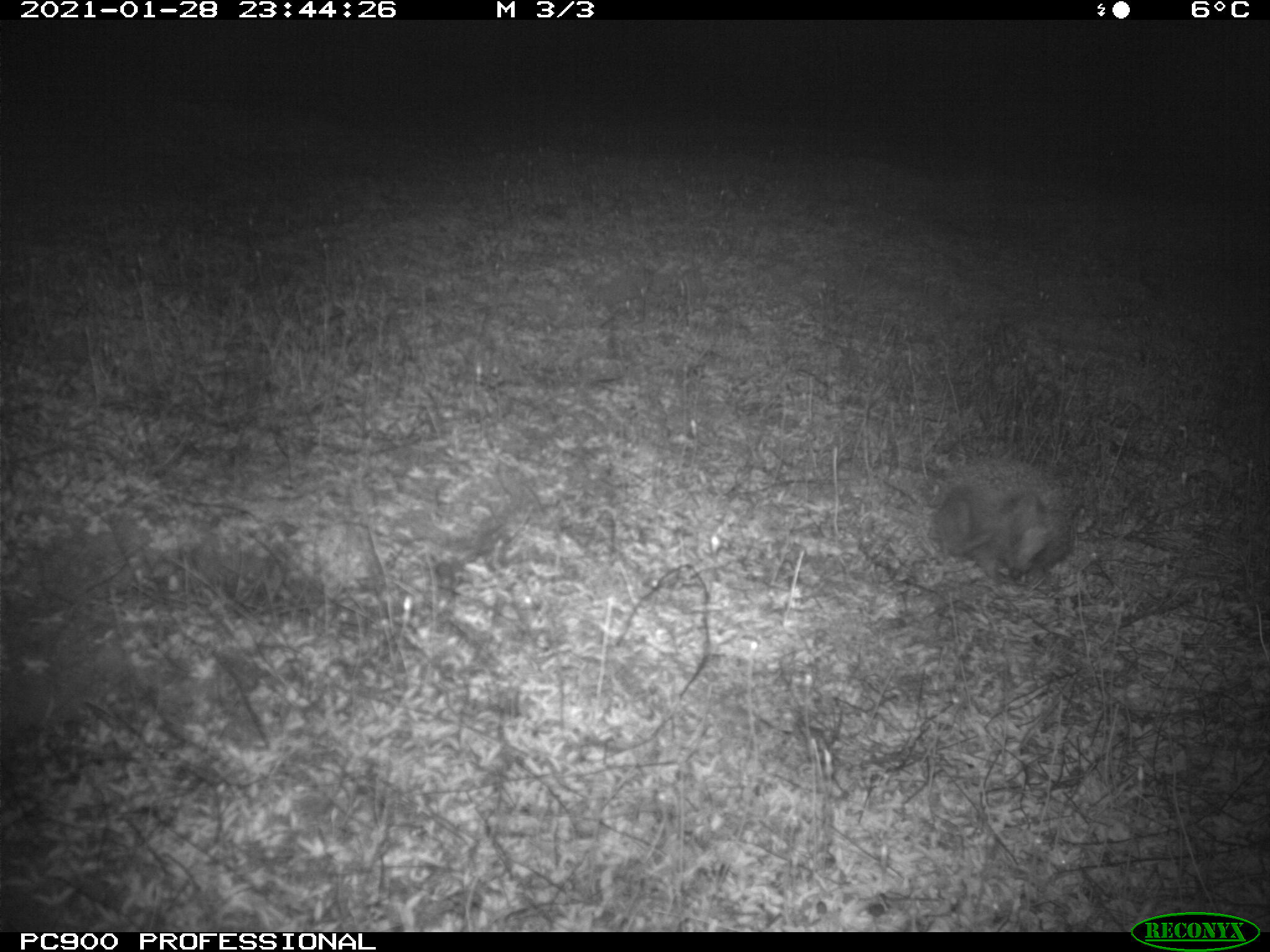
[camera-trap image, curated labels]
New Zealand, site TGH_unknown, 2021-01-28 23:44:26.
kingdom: Animalia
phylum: Chordata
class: Mammalia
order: Eulipotyphla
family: Erinaceidae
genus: Erinaceus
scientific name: Erinaceus europaeus europaeus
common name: european hedgehog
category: hedgehog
Hedgehog (european hedgehog) (Erinaceus europaeus europaeus).